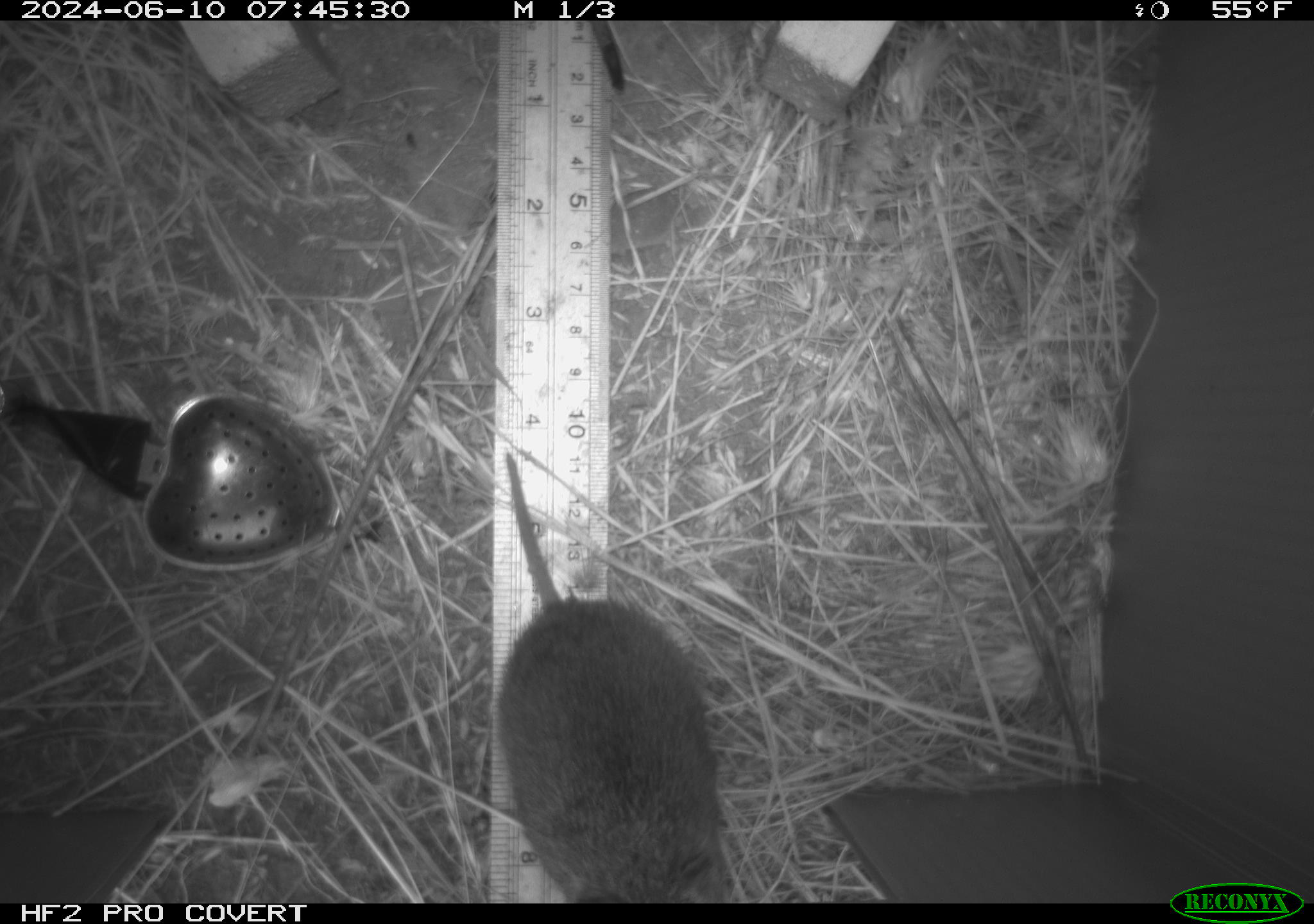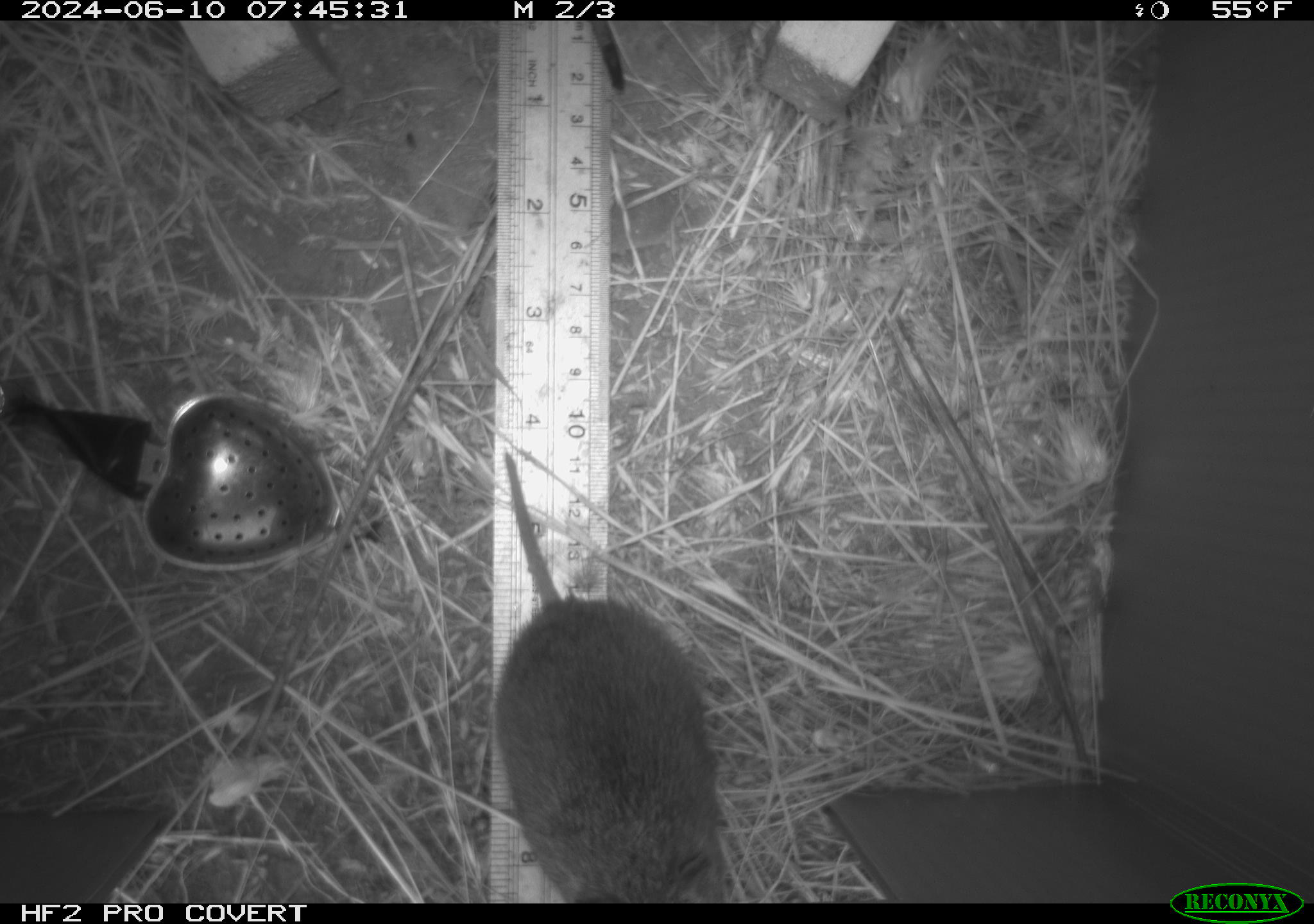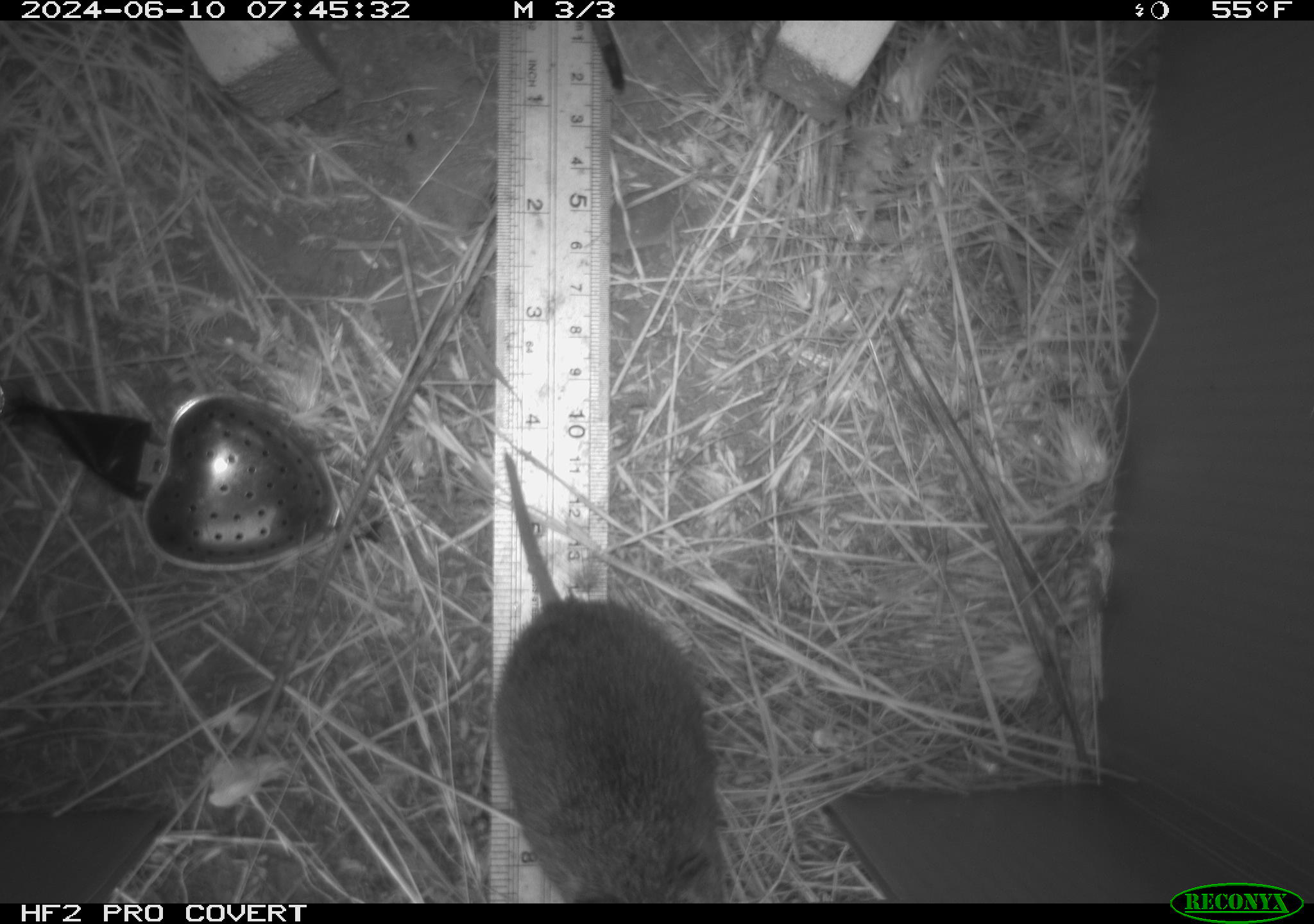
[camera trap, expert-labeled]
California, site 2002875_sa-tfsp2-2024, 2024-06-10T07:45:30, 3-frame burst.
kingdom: Animalia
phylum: Chordata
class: Mammalia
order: Rodentia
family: Cricetidae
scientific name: Arvicolinae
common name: voles, lemmings, and muskrats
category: arvicolinae subfamily